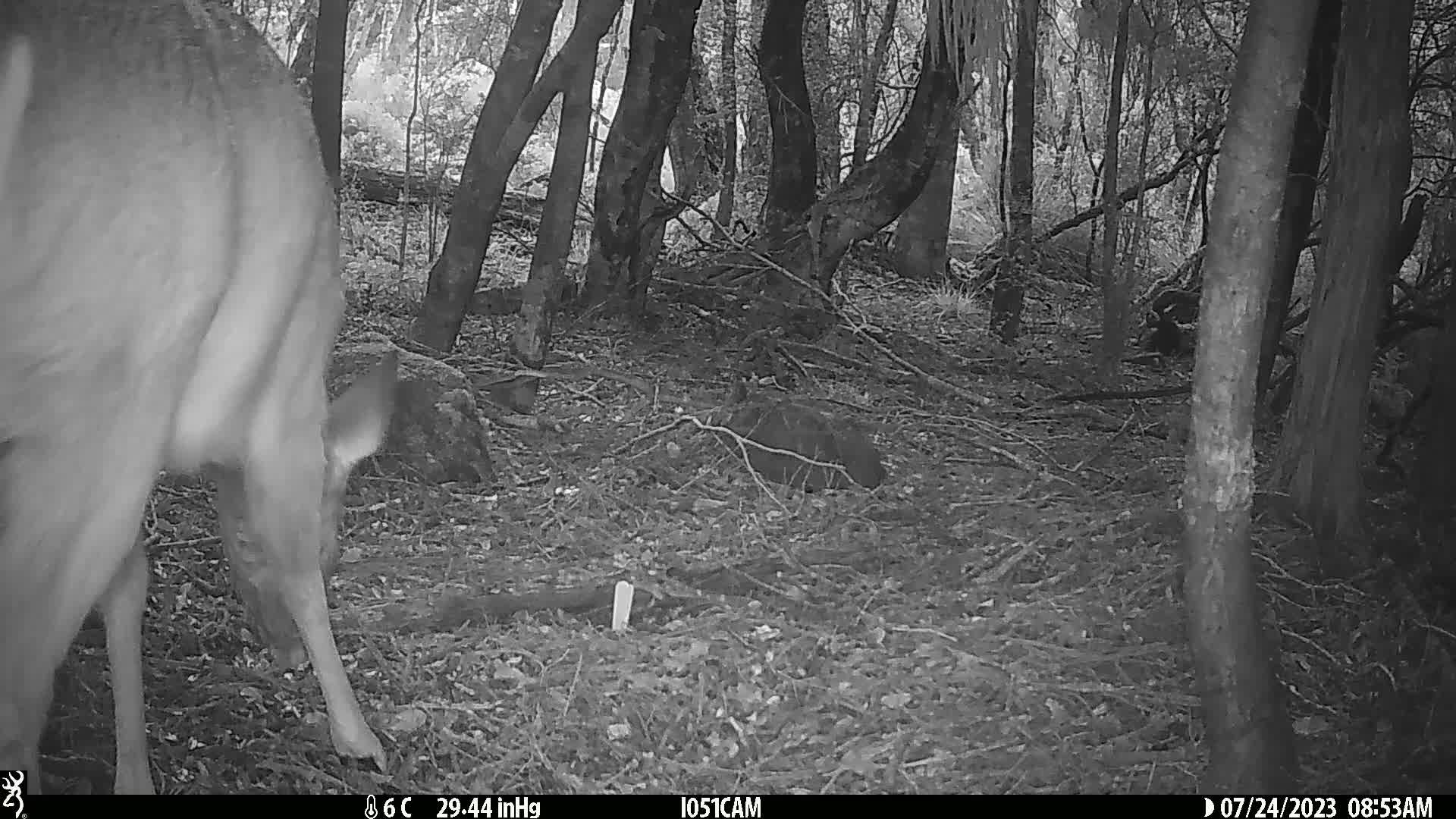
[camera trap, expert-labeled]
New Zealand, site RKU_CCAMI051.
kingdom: Animalia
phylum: Chordata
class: Mammalia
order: Artiodactyla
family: Cervidae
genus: Odocoileus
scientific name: Odocoileus virginianus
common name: white-tailed deer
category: white tailed deer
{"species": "white tailed deer (white-tailed deer) (Odocoileus virginianus)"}